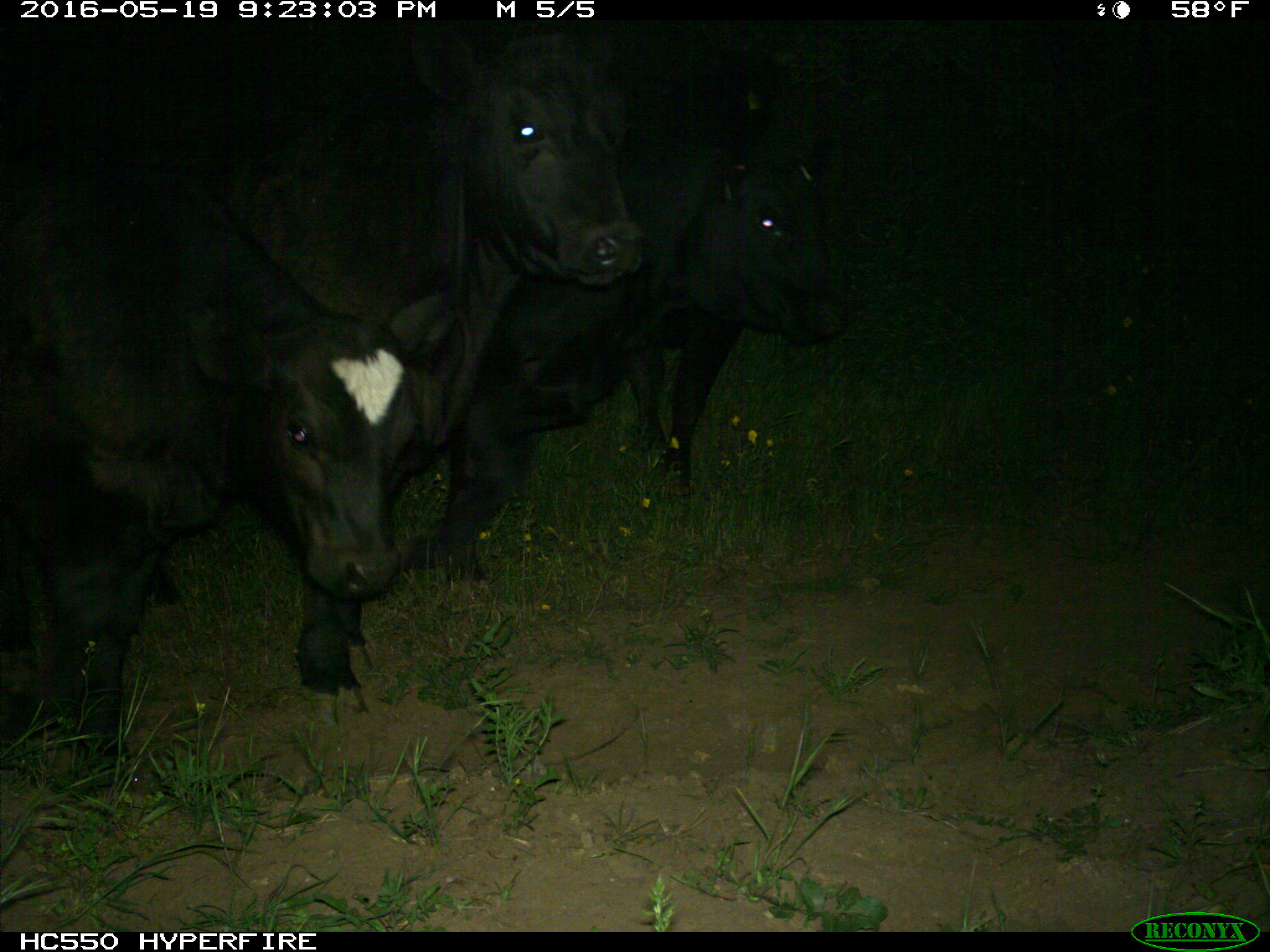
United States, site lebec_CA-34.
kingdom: Animalia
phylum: Chordata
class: Mammalia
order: Artiodactyla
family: Bovidae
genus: Bos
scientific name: Bos taurus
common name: domestic cow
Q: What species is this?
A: Bos taurus (domestic cow).